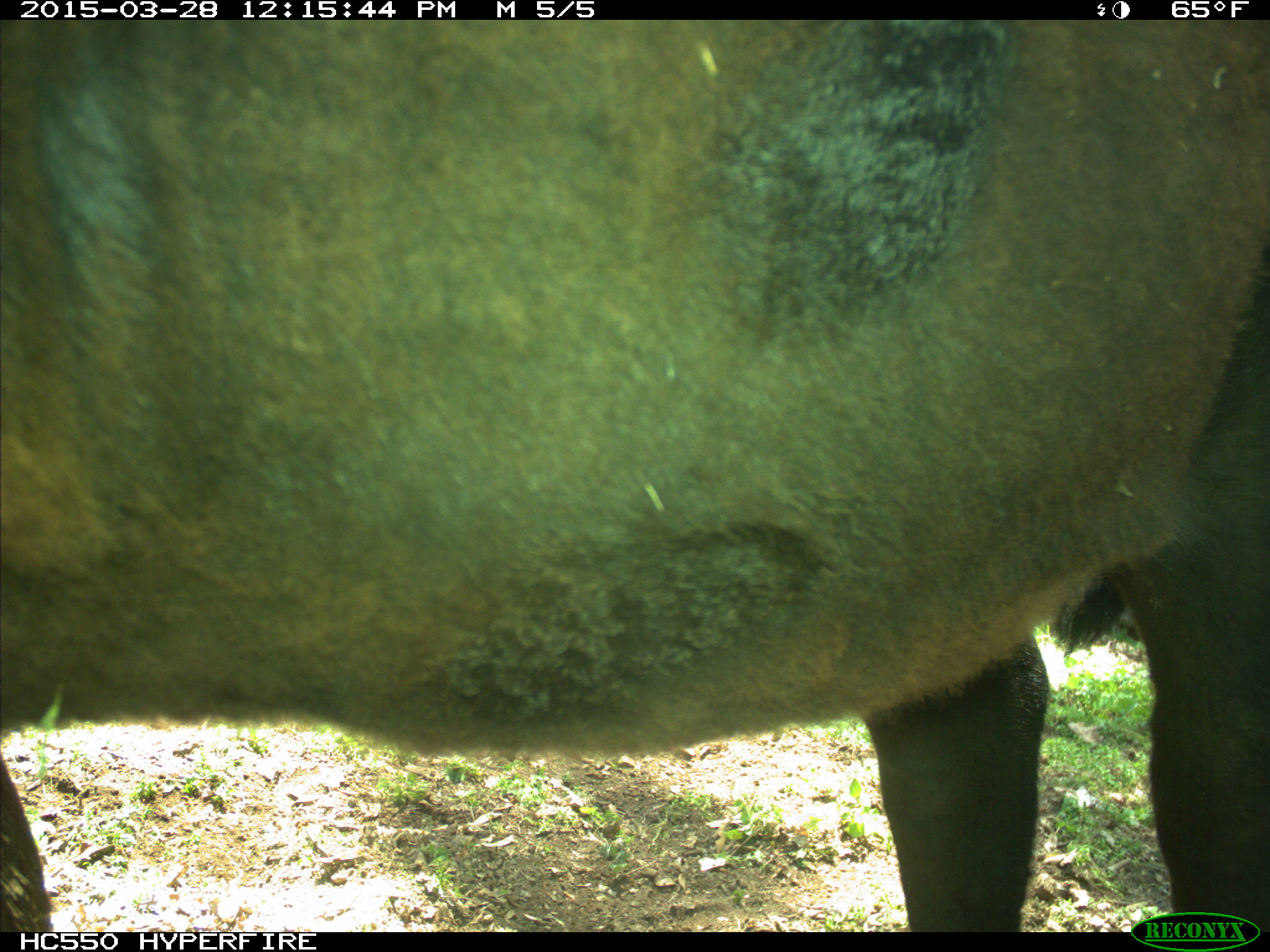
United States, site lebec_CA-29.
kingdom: Animalia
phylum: Chordata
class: Mammalia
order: Artiodactyla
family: Bovidae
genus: Bos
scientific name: Bos taurus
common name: domestic cow